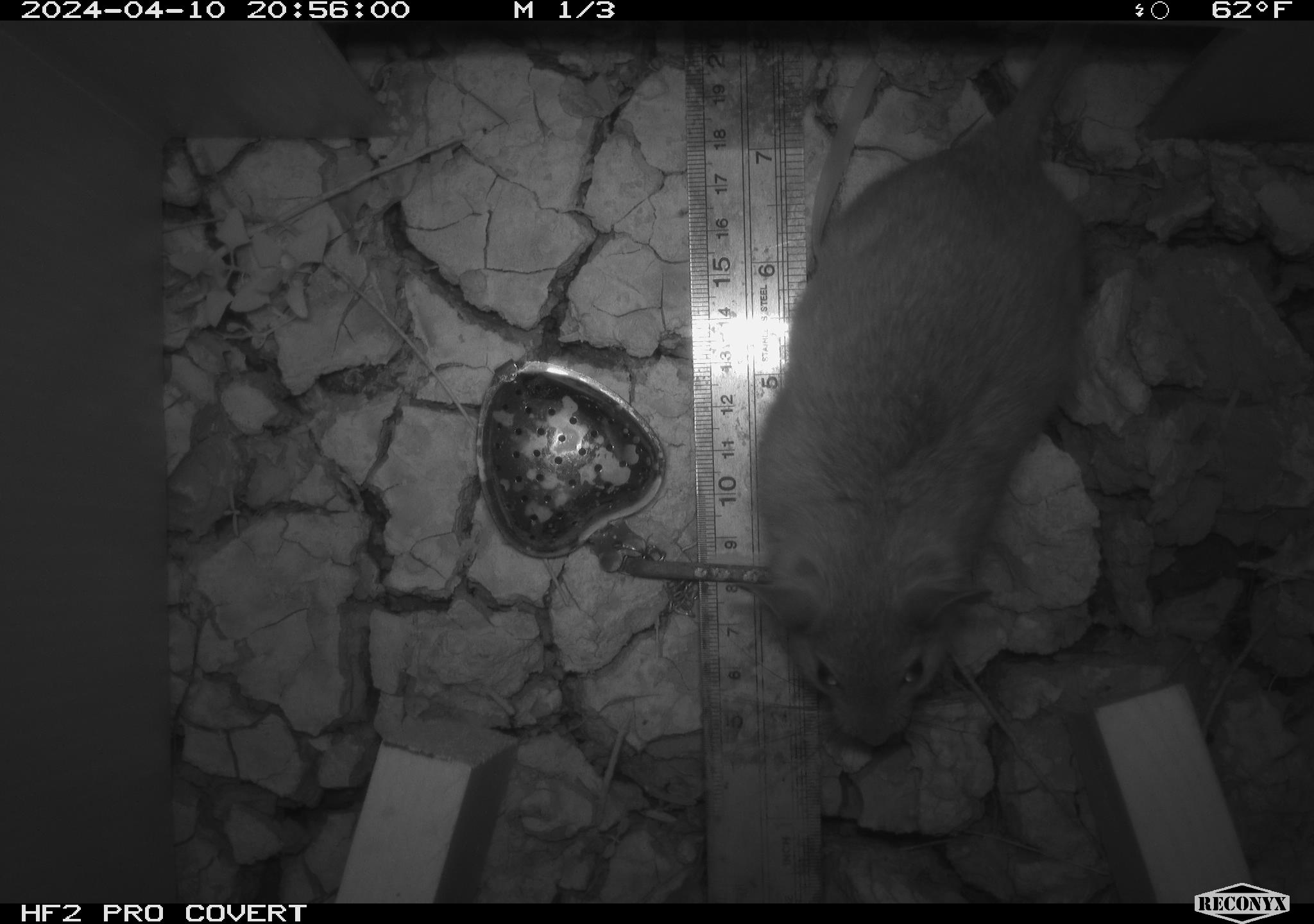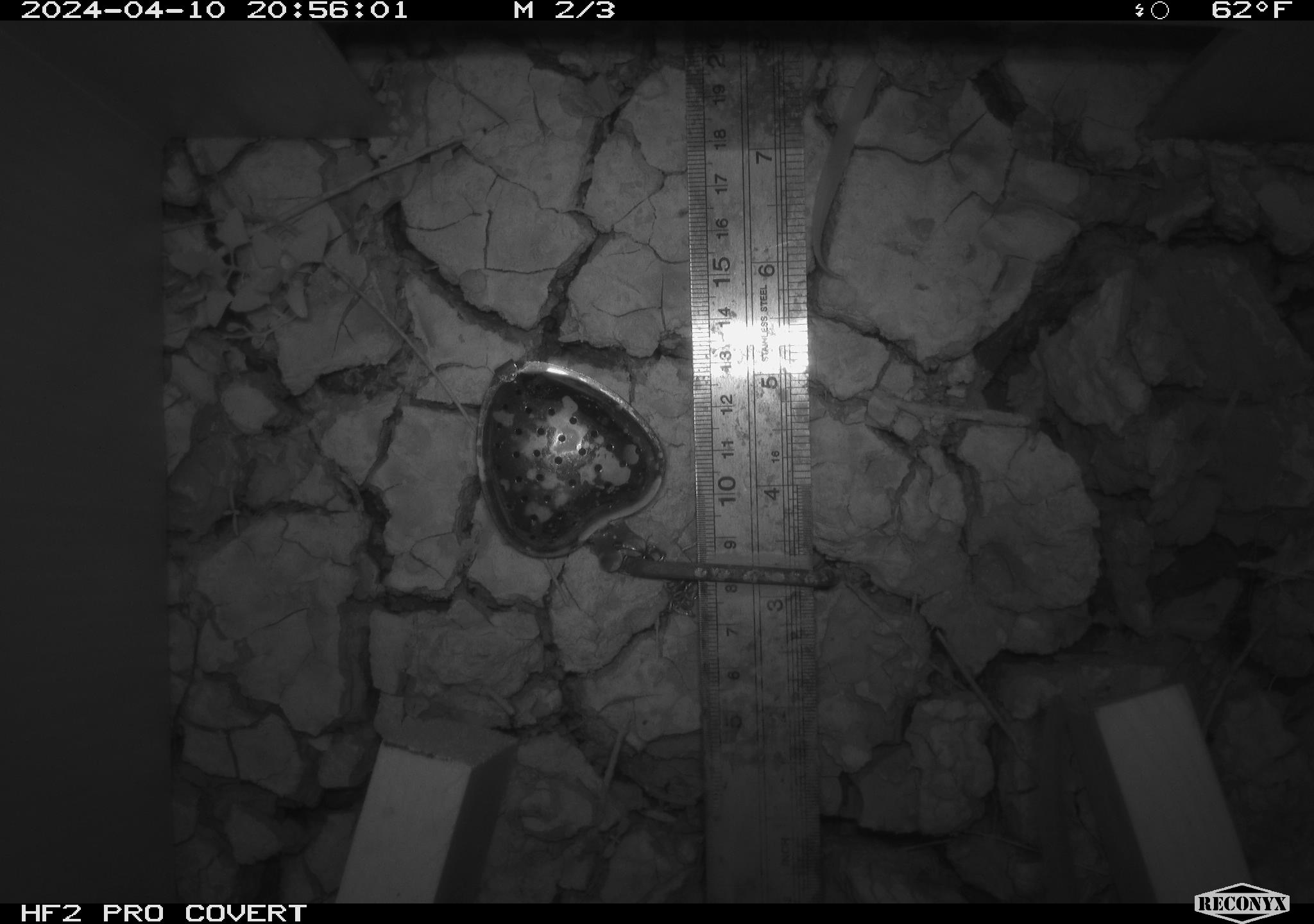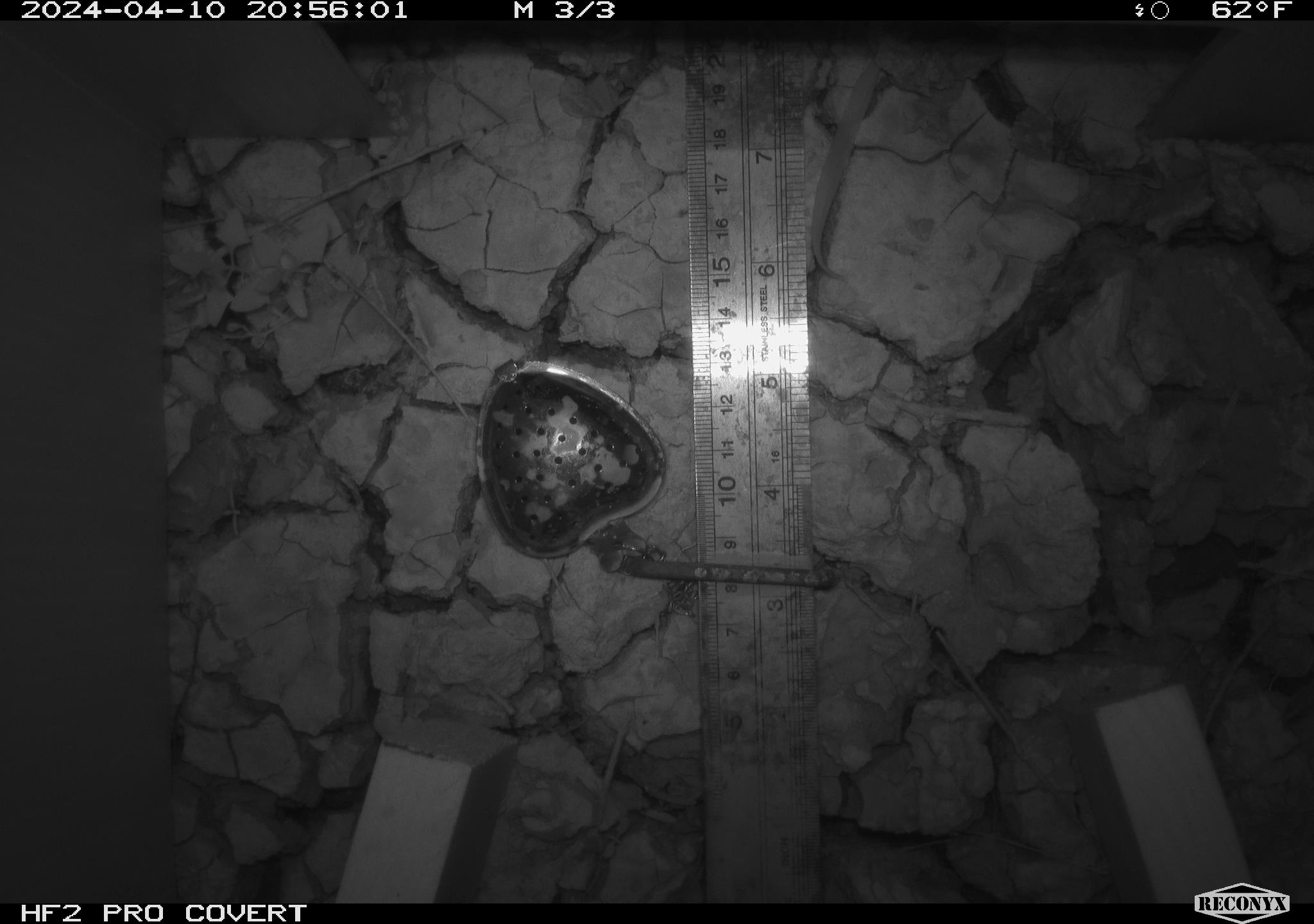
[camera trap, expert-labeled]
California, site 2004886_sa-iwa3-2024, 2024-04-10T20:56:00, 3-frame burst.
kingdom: Animalia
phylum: Chordata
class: Mammalia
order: Rodentia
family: Cricetidae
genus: Neotoma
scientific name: Neotoma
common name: pack rat or woodrat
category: neotoma species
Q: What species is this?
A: Neotoma species (pack rat or woodrat) (Neotoma).